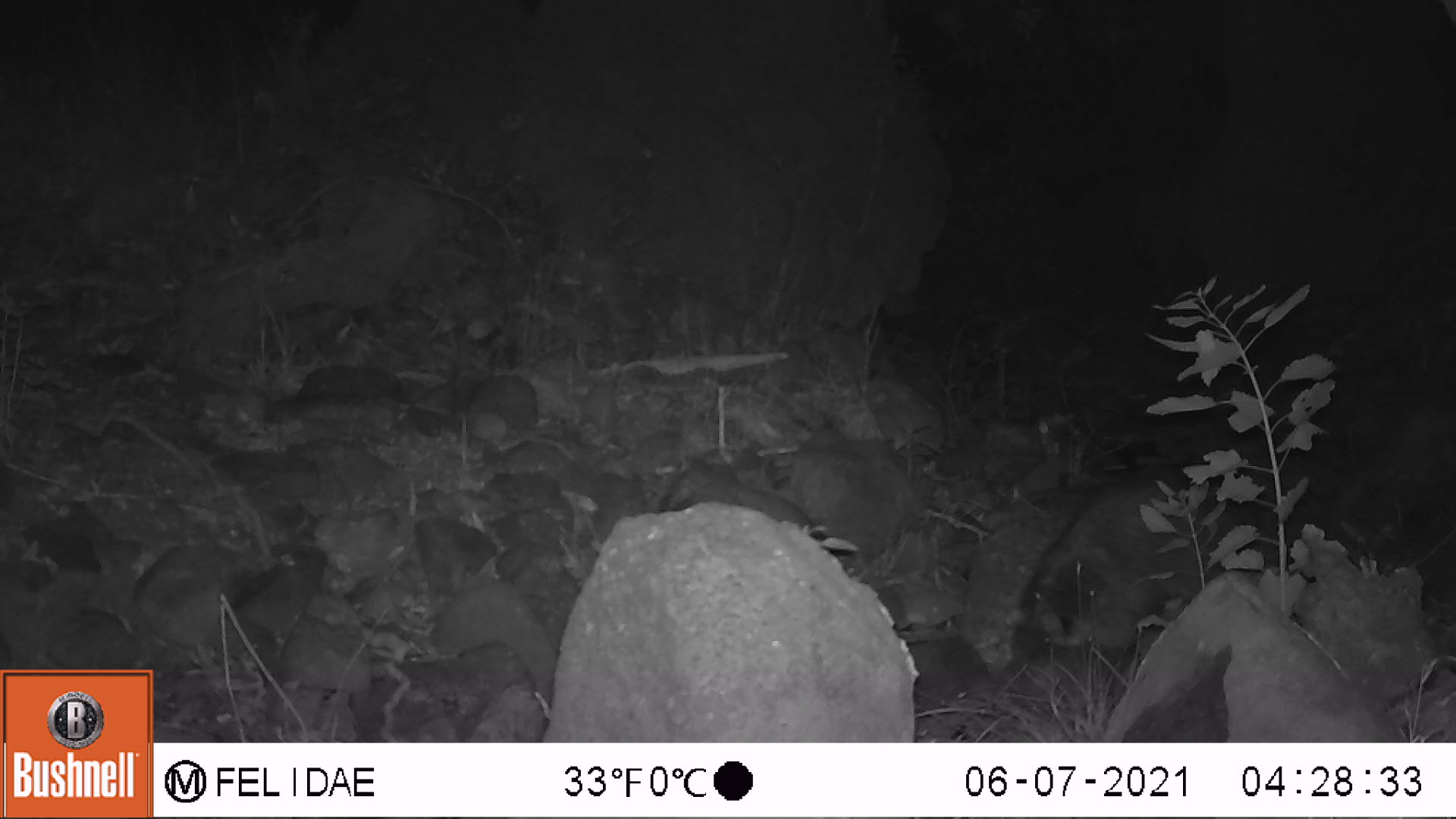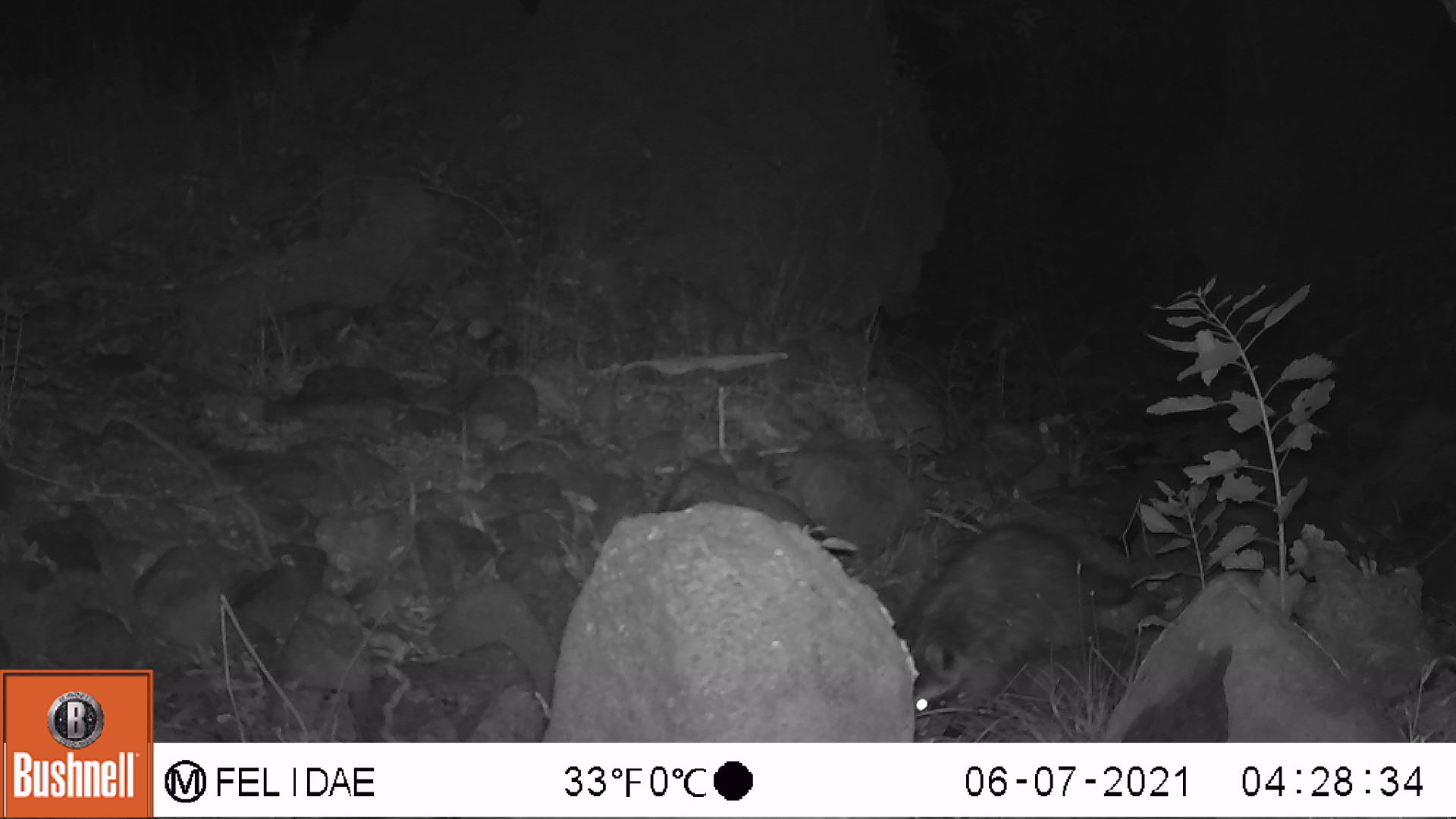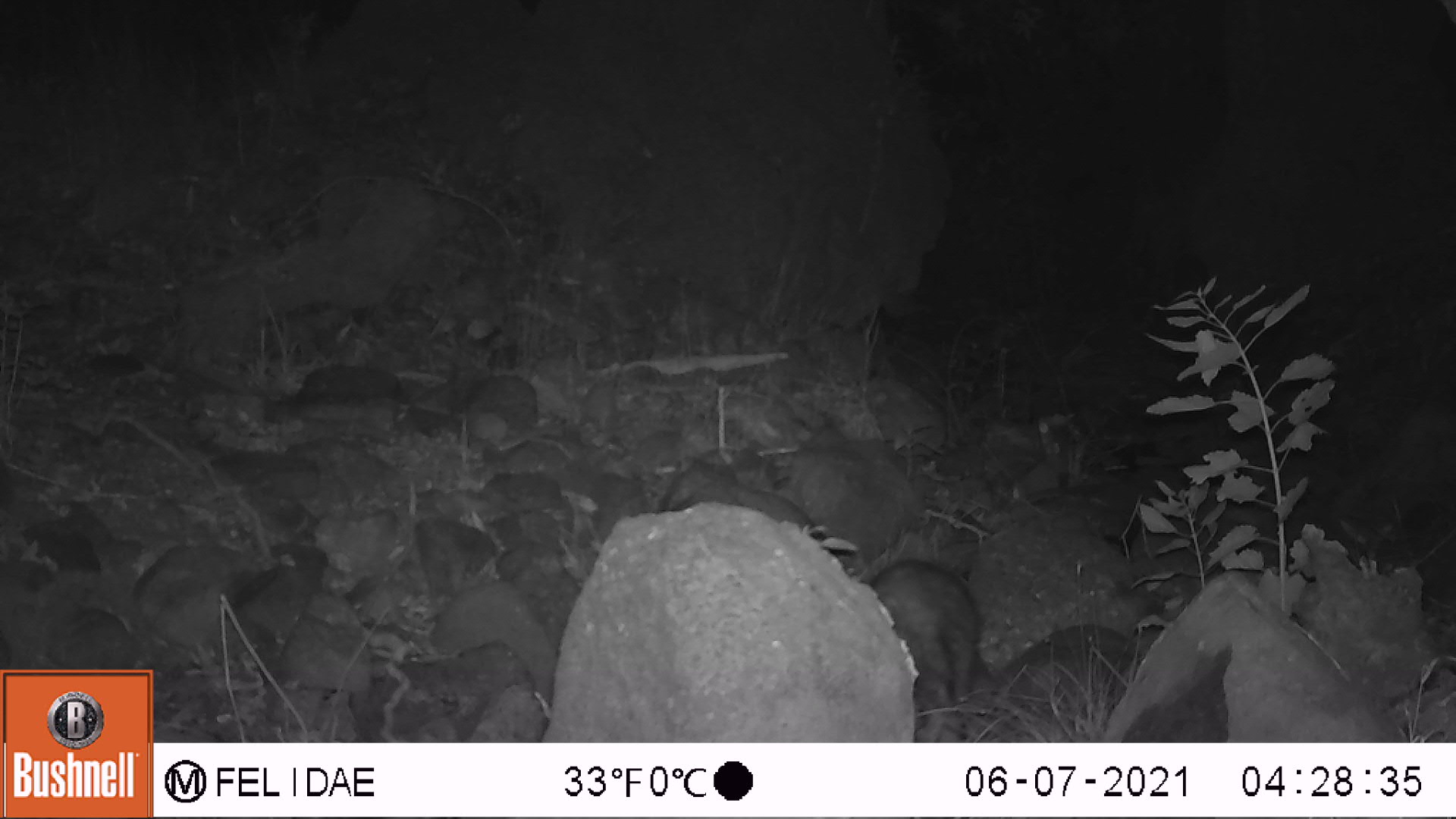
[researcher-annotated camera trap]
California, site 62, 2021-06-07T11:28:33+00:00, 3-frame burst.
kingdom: Animalia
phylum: Chordata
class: Mammalia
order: Carnivora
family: Procyonidae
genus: Procyon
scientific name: Procyon lotor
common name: raccoon